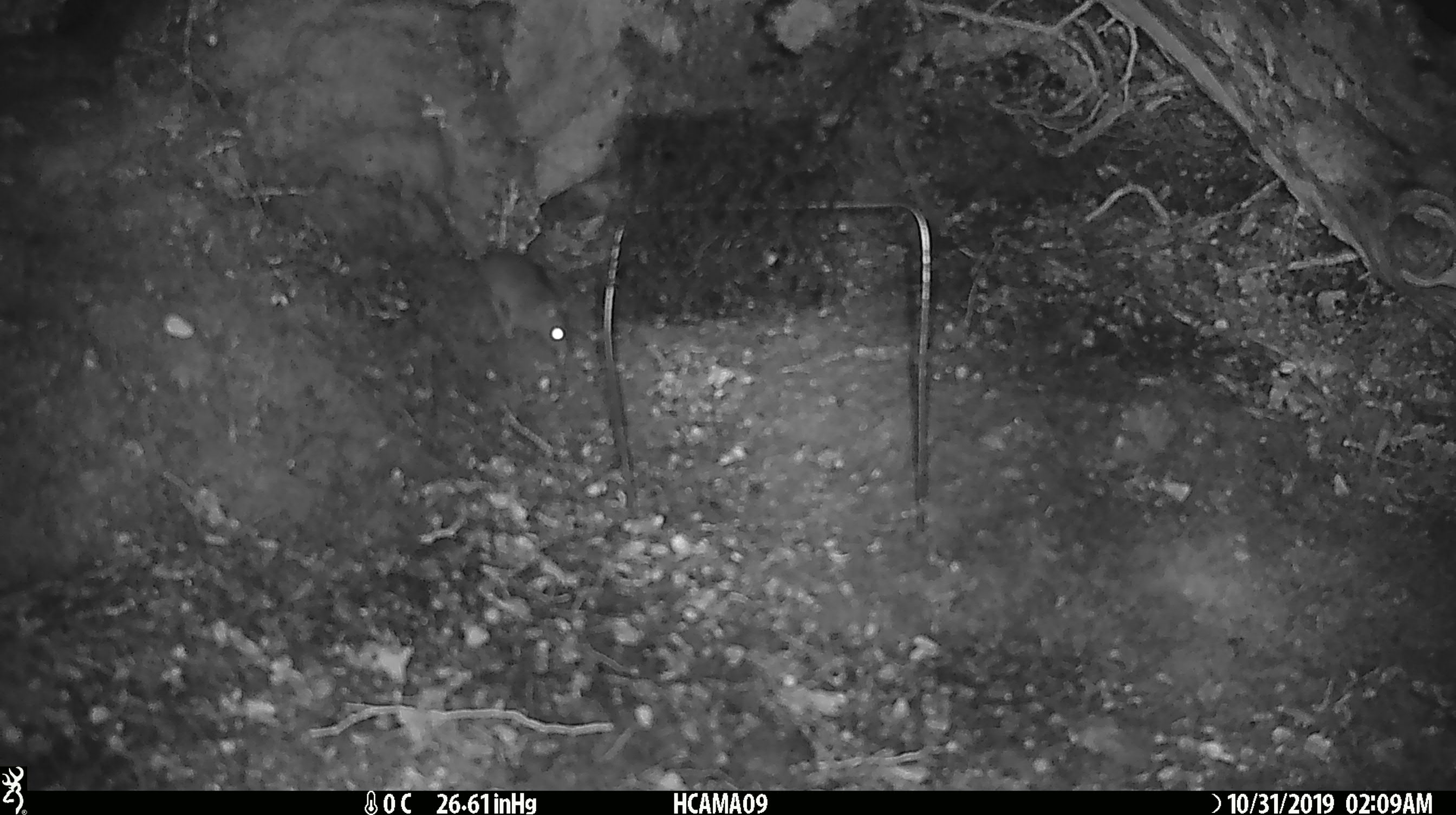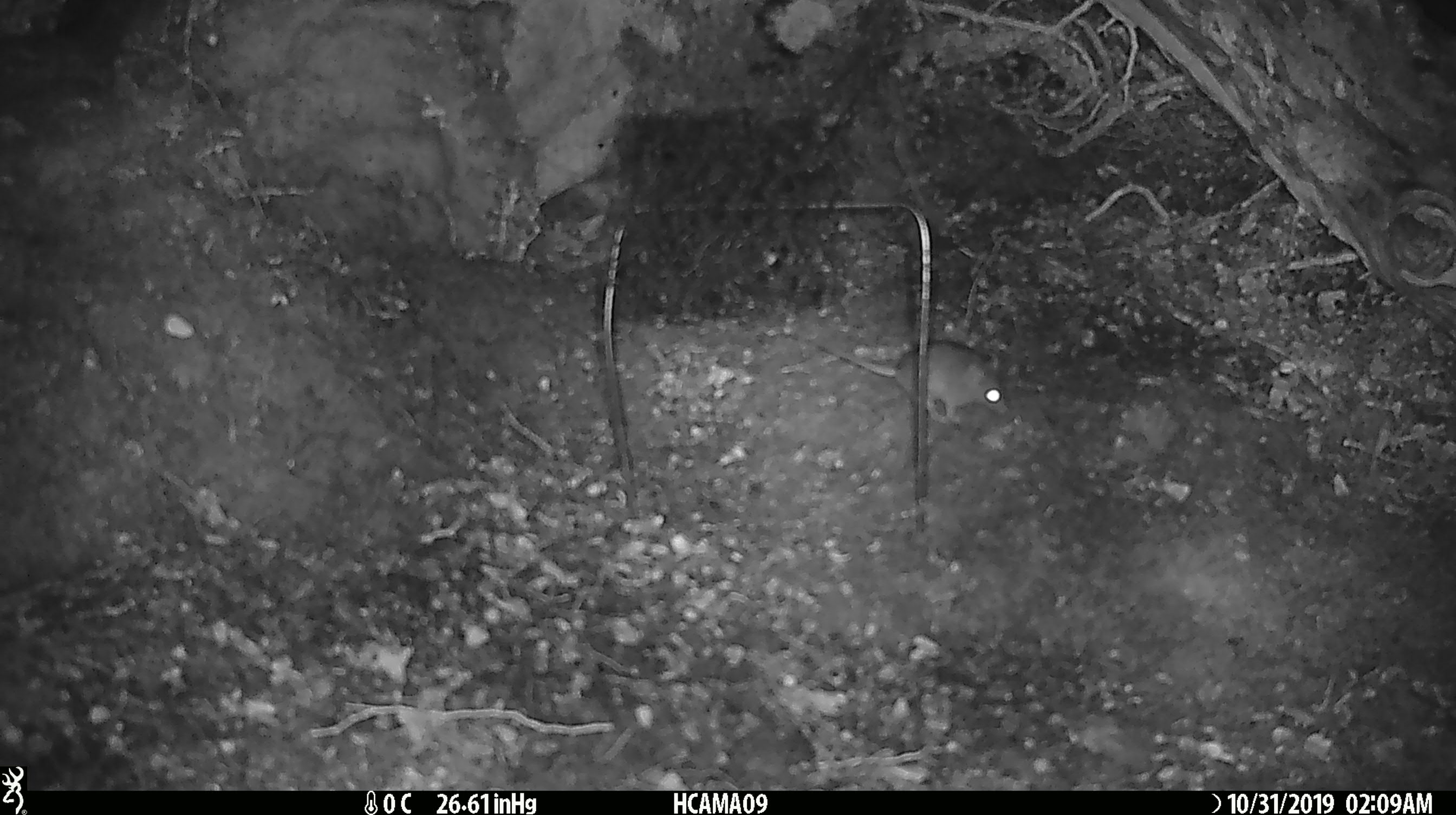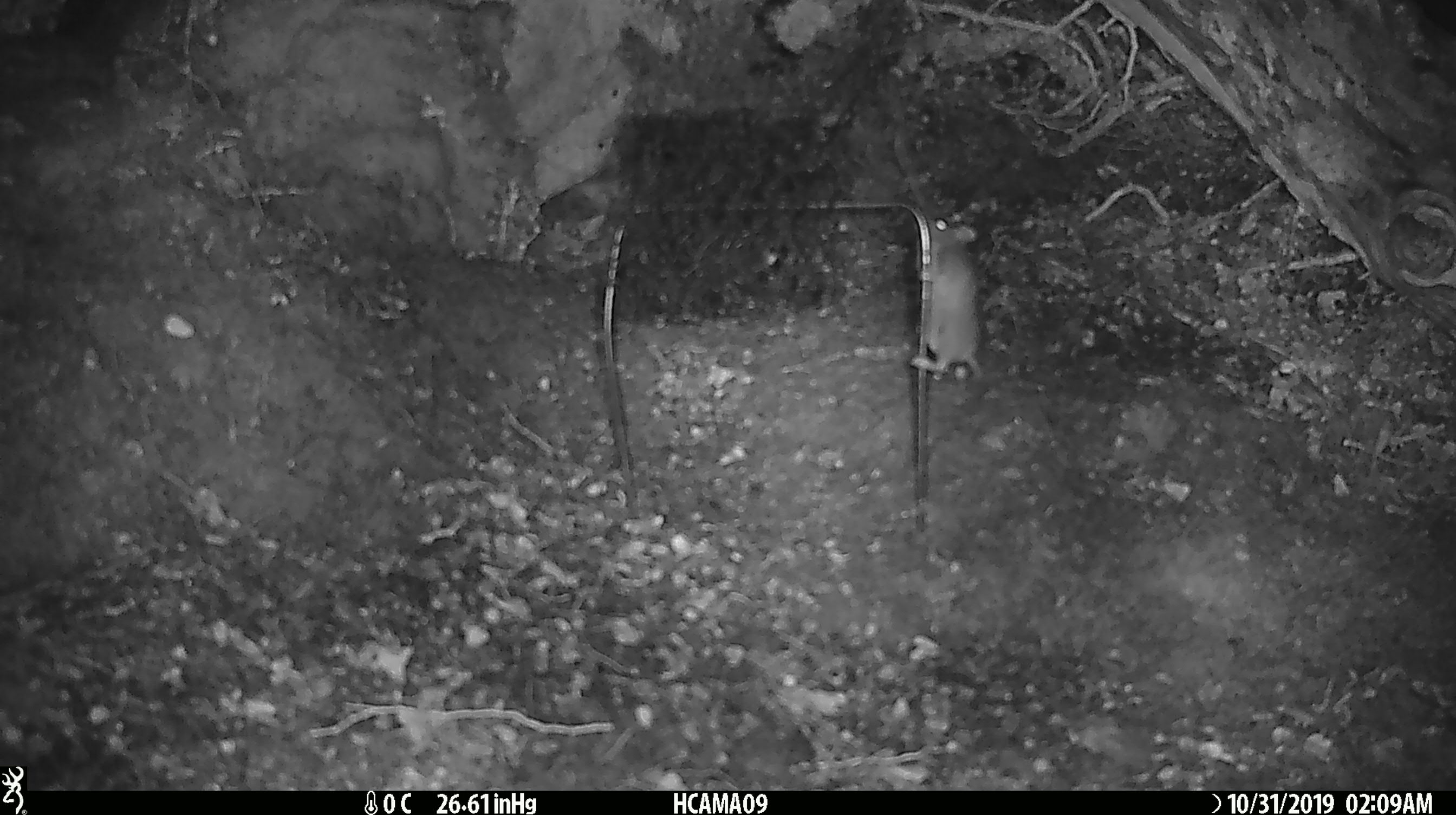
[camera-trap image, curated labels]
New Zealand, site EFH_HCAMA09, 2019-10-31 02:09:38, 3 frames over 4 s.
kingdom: Animalia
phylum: Chordata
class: Mammalia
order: Rodentia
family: Muridae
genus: Mus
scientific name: Mus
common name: mouse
Mouse (Mus).